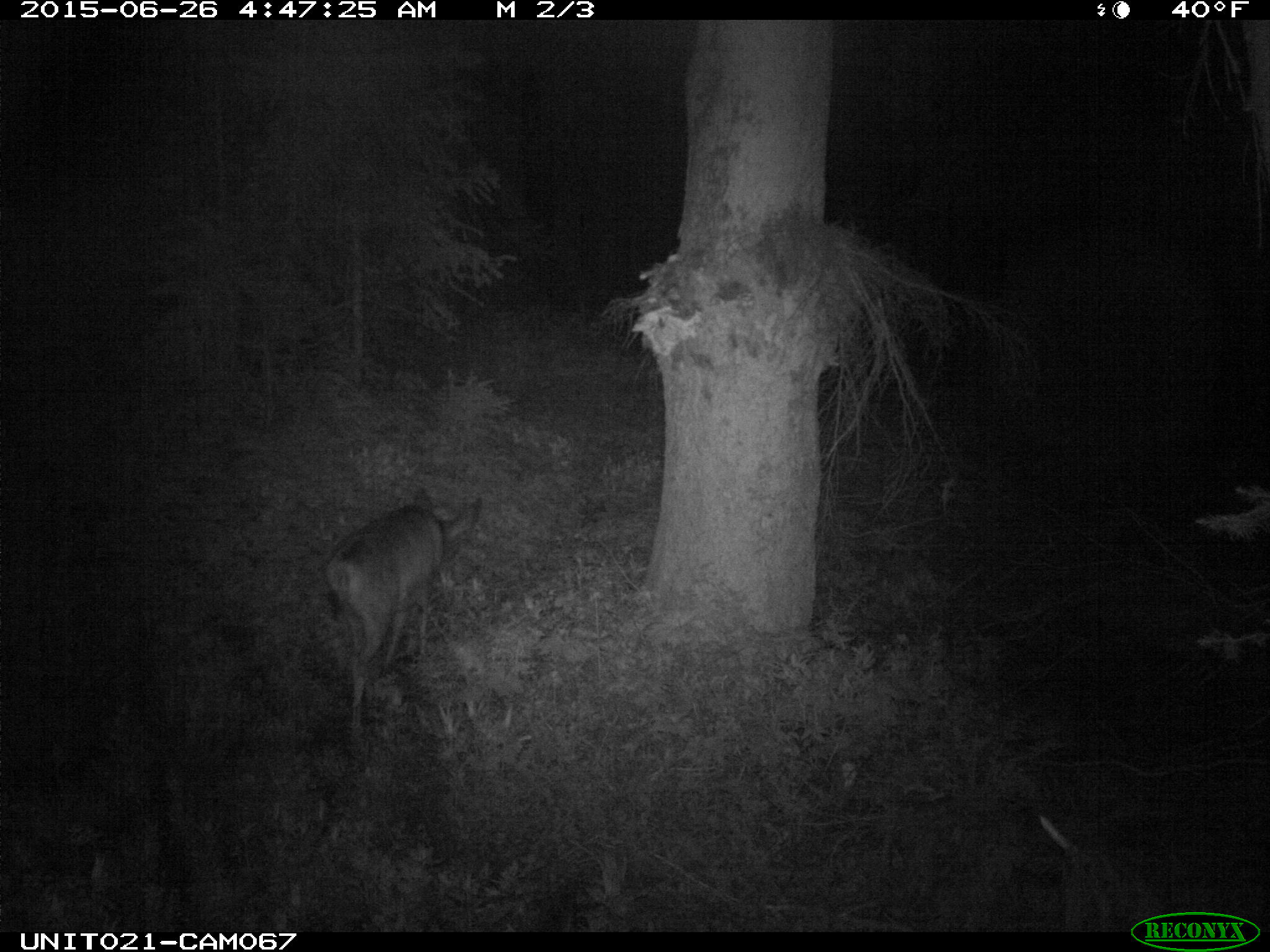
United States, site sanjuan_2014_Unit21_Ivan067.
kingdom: Animalia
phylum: Chordata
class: Mammalia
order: Artiodactyla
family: Cervidae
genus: Odocoileus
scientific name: Odocoileus hemionus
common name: mule deer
Odocoileus hemionus (mule deer).